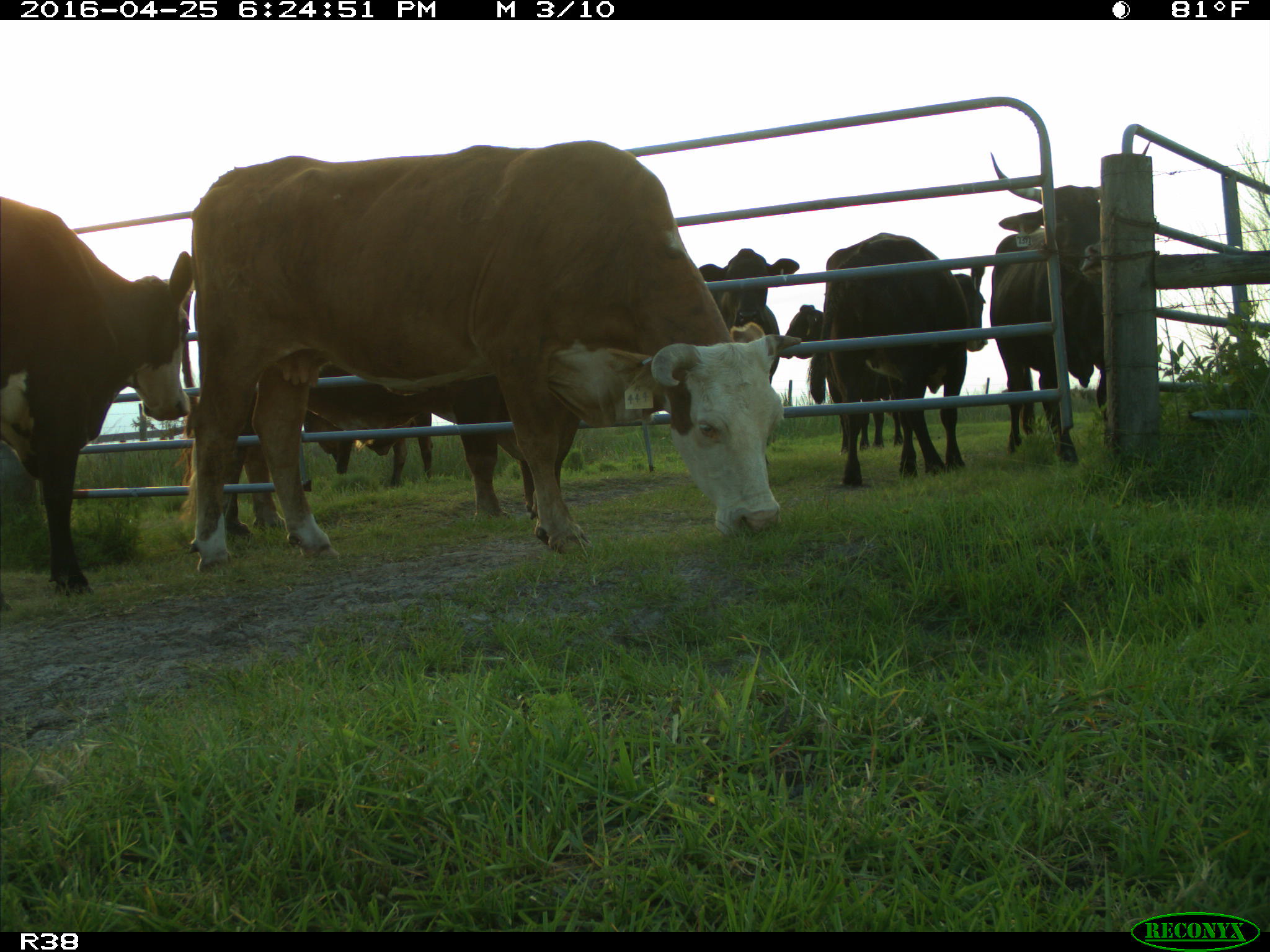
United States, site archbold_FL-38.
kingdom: Animalia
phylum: Chordata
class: Mammalia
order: Artiodactyla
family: Bovidae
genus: Bos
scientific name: Bos taurus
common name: domestic cow